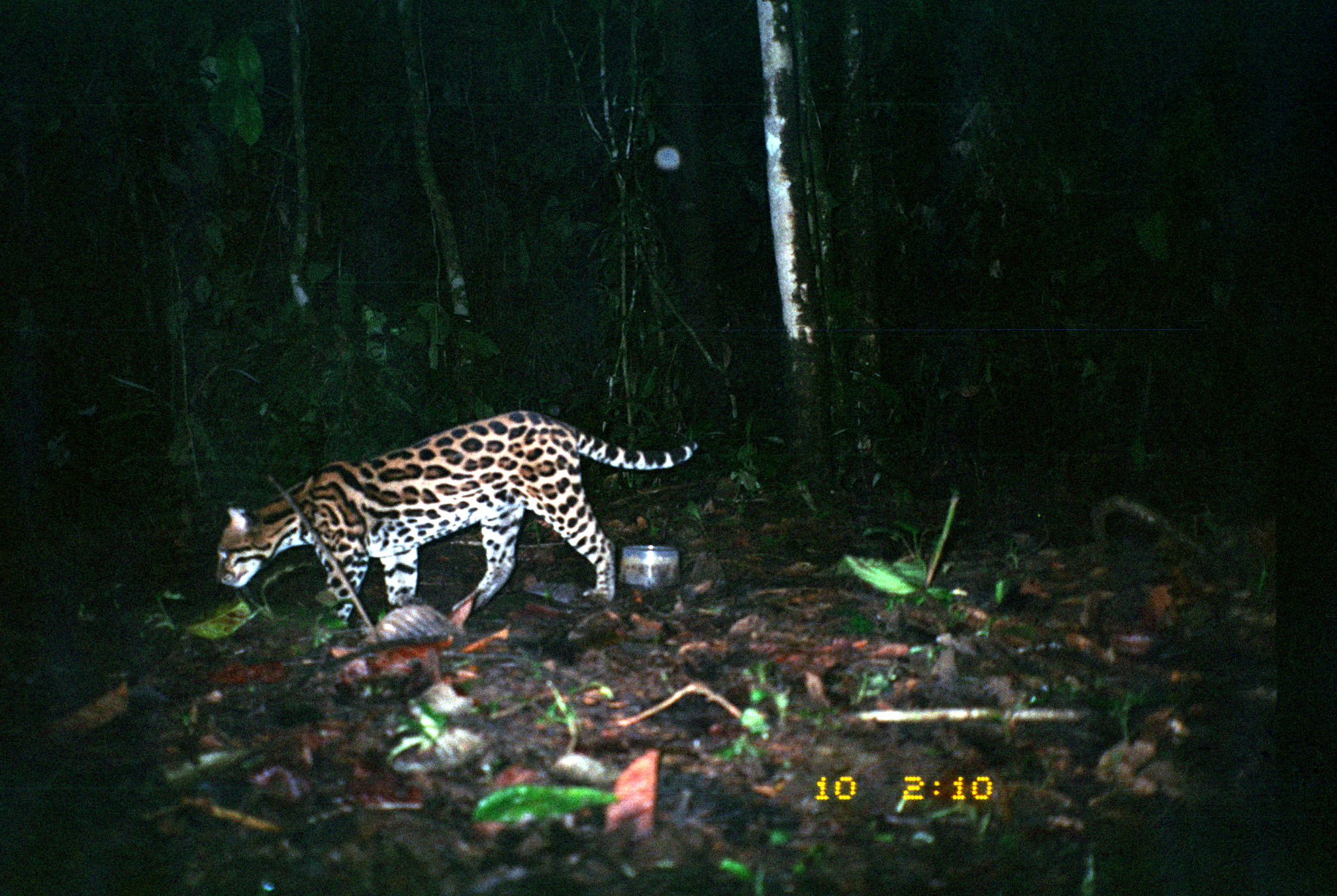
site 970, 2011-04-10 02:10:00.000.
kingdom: Animalia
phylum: Chordata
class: Mammalia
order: Carnivora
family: Felidae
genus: Leopardus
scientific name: Leopardus pardalis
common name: ocelot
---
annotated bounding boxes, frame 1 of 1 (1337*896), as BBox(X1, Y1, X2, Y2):
leopardus pardalis: BBox(213, 409, 699, 628)